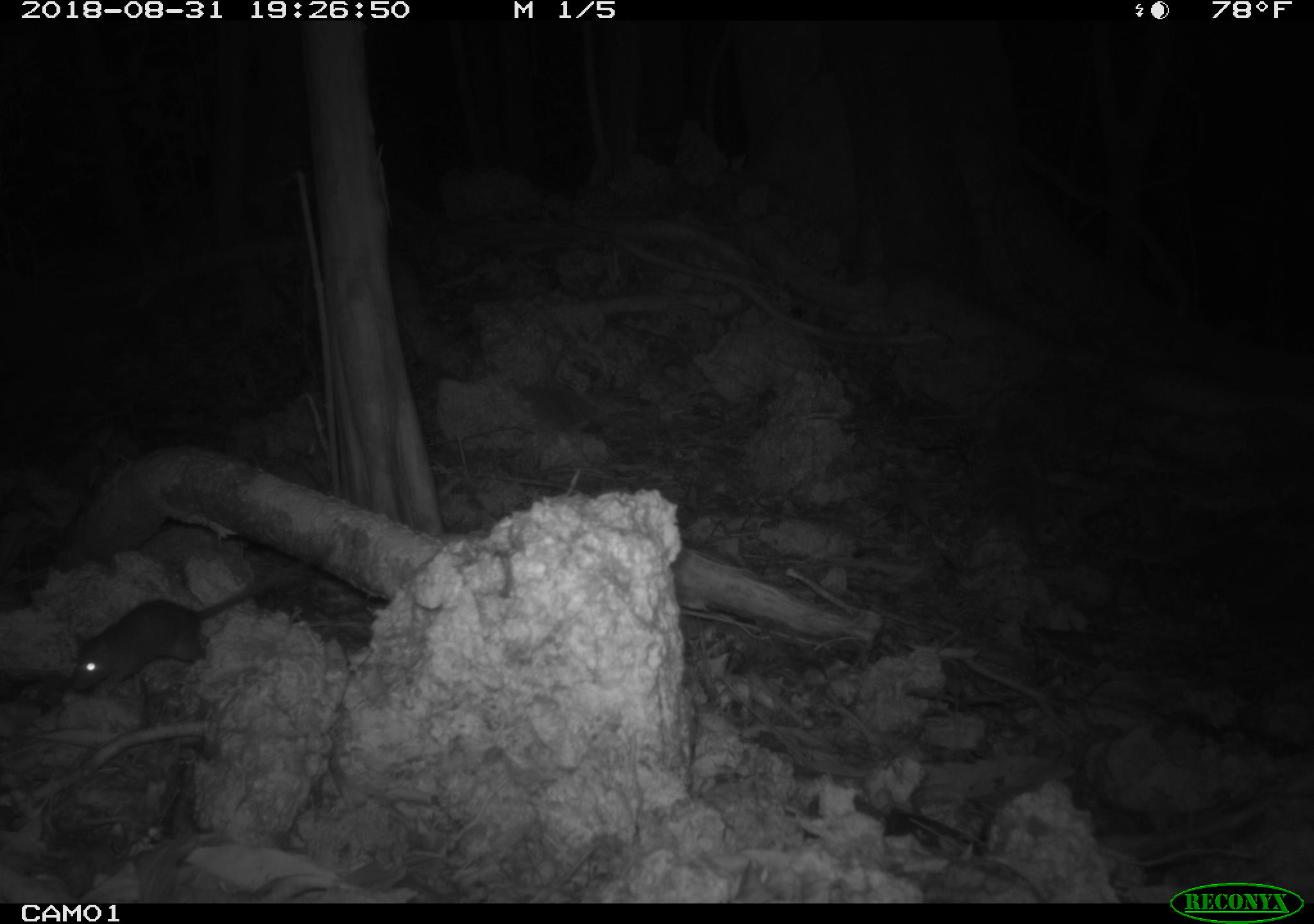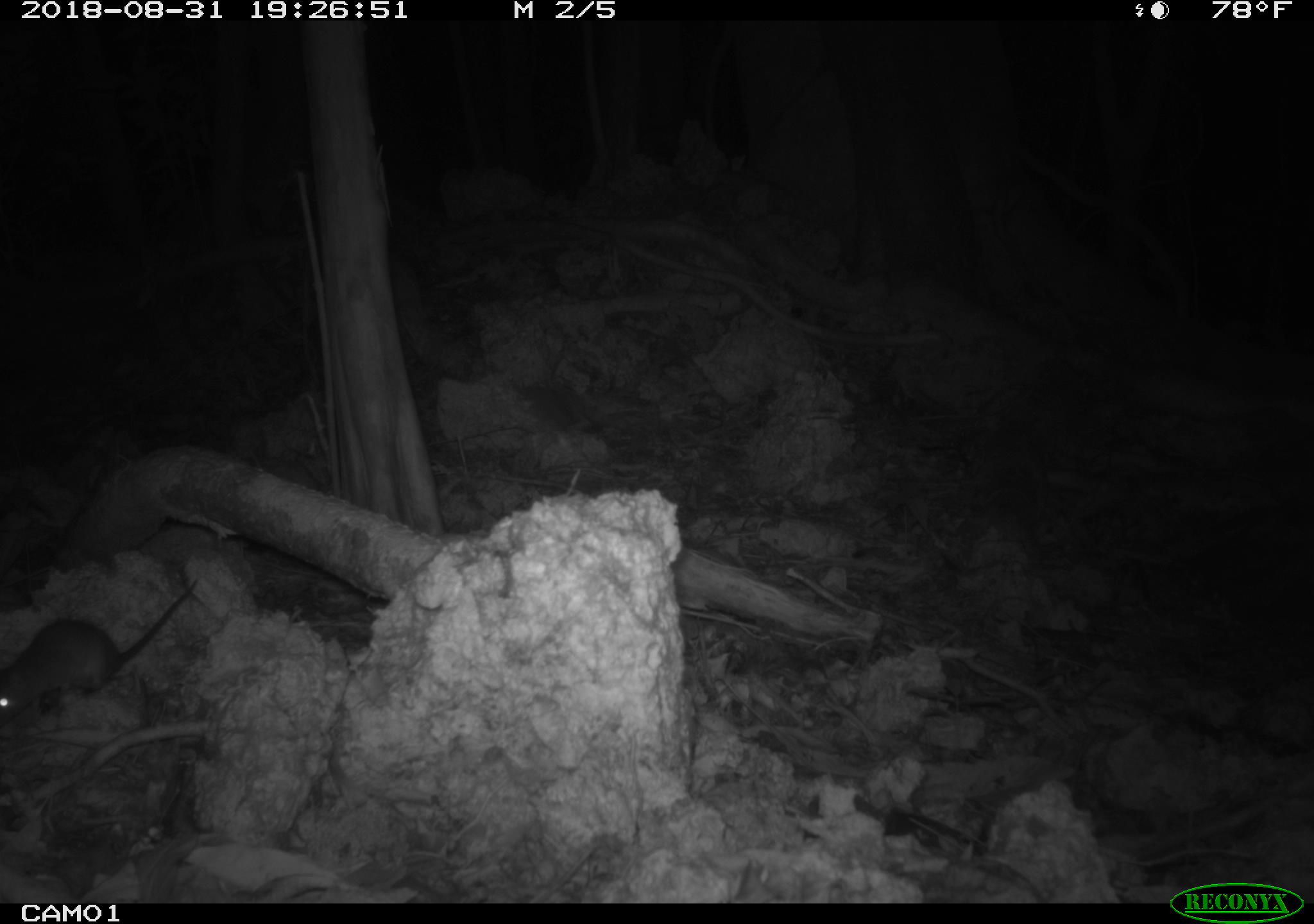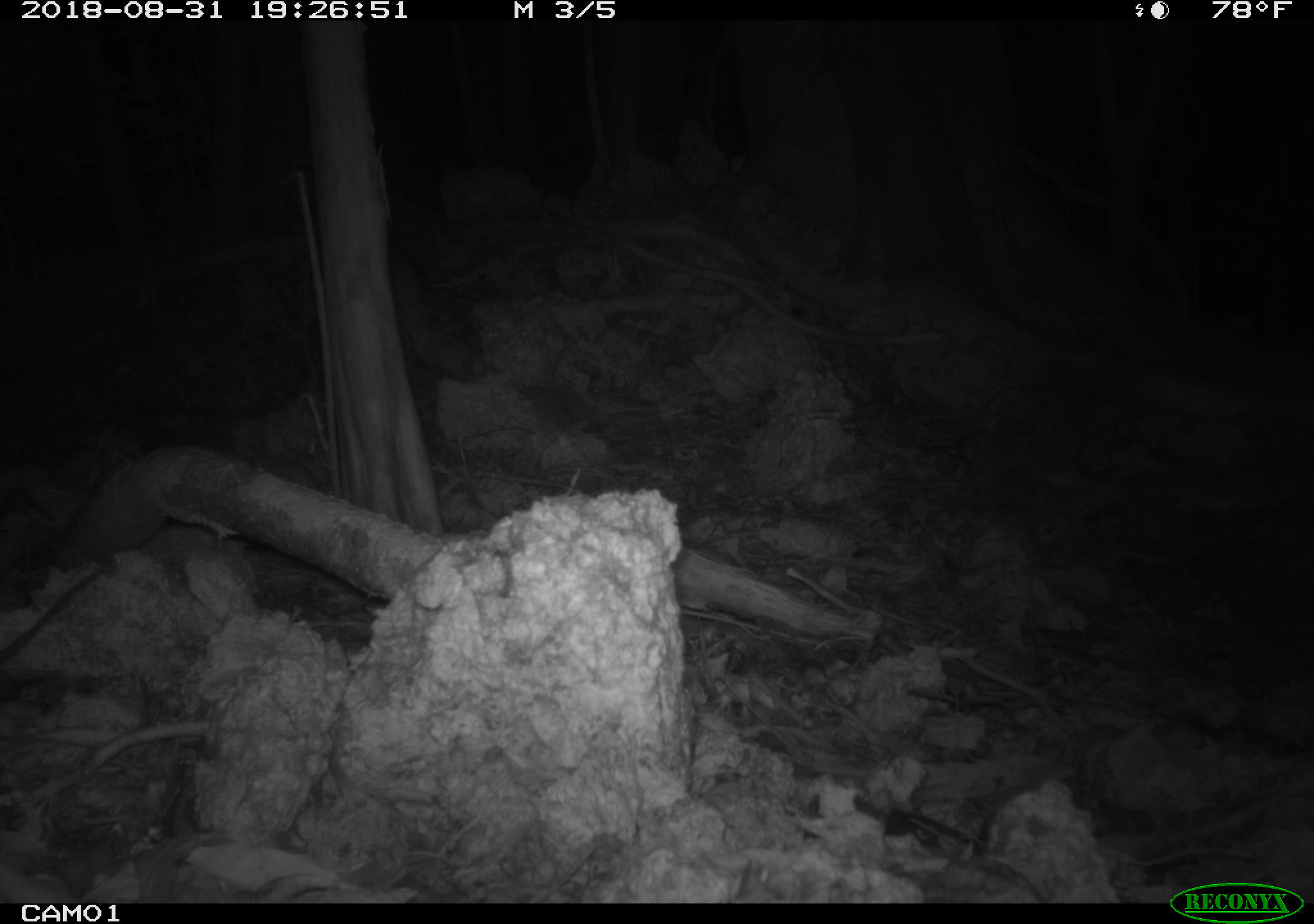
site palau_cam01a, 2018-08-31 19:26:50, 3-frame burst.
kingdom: Animalia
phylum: Chordata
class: Mammalia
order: Rodentia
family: Muridae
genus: Rattus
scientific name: Rattus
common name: rat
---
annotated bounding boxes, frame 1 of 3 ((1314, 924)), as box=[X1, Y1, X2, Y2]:
rat: box=[62, 533, 343, 700]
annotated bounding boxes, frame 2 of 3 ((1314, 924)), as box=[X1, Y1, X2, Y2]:
rat: box=[0, 572, 200, 726]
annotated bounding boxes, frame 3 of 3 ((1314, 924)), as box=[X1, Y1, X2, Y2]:
rat: box=[0, 561, 108, 676]